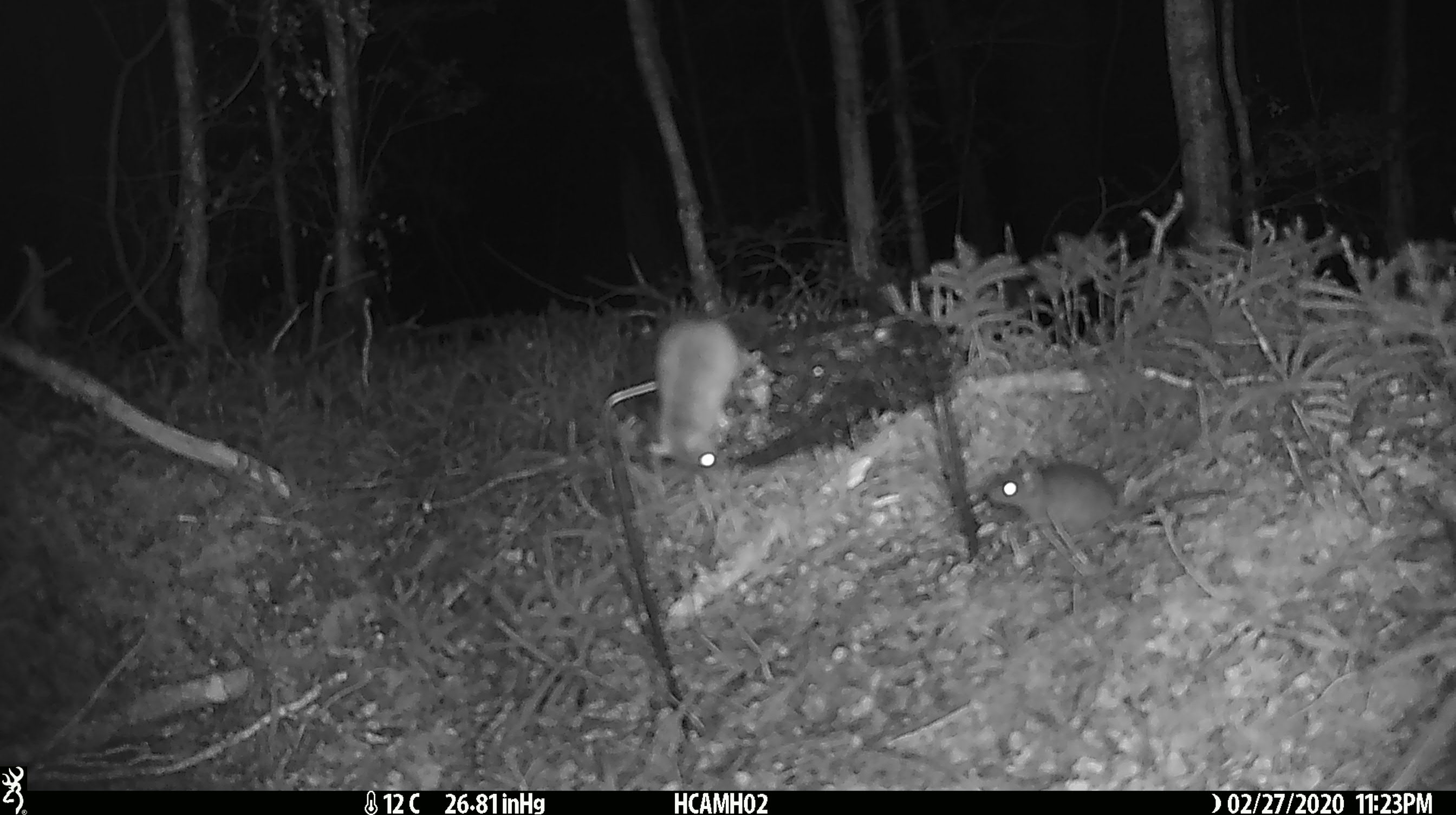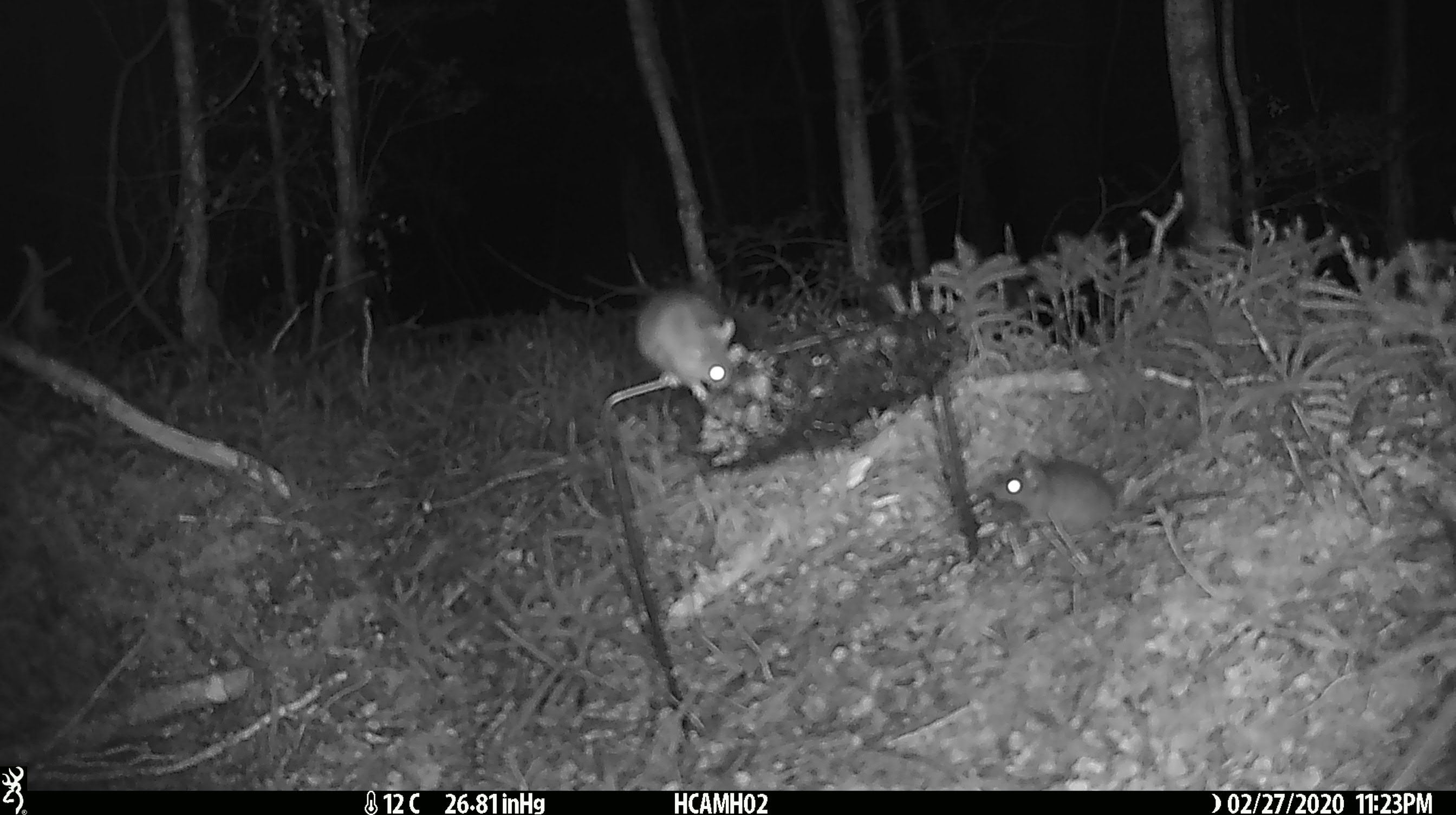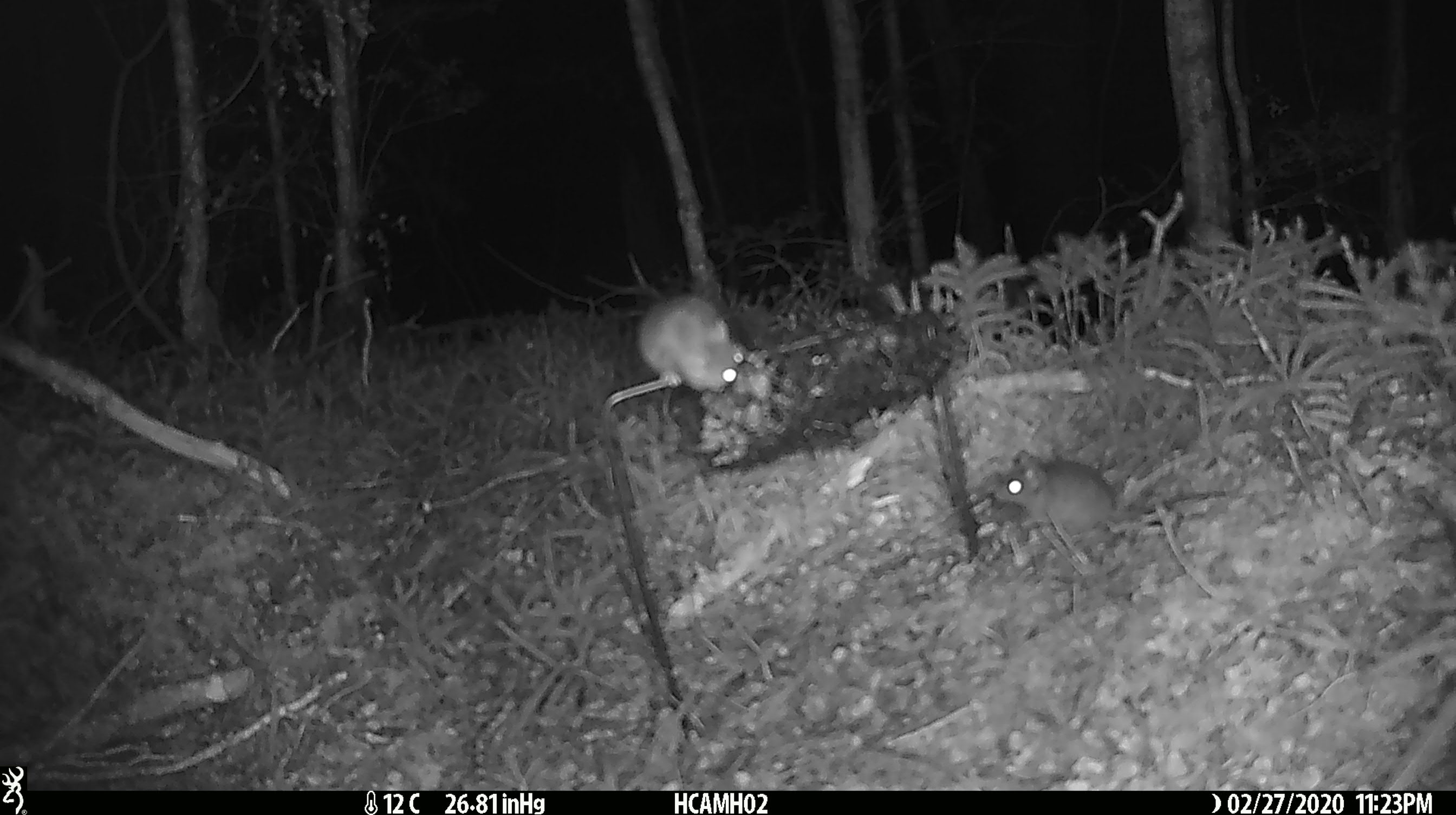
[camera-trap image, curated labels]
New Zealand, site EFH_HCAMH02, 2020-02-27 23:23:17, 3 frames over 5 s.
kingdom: Animalia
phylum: Chordata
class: Mammalia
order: Rodentia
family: Muridae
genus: Mus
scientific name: Mus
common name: mouse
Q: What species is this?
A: Mouse (Mus).